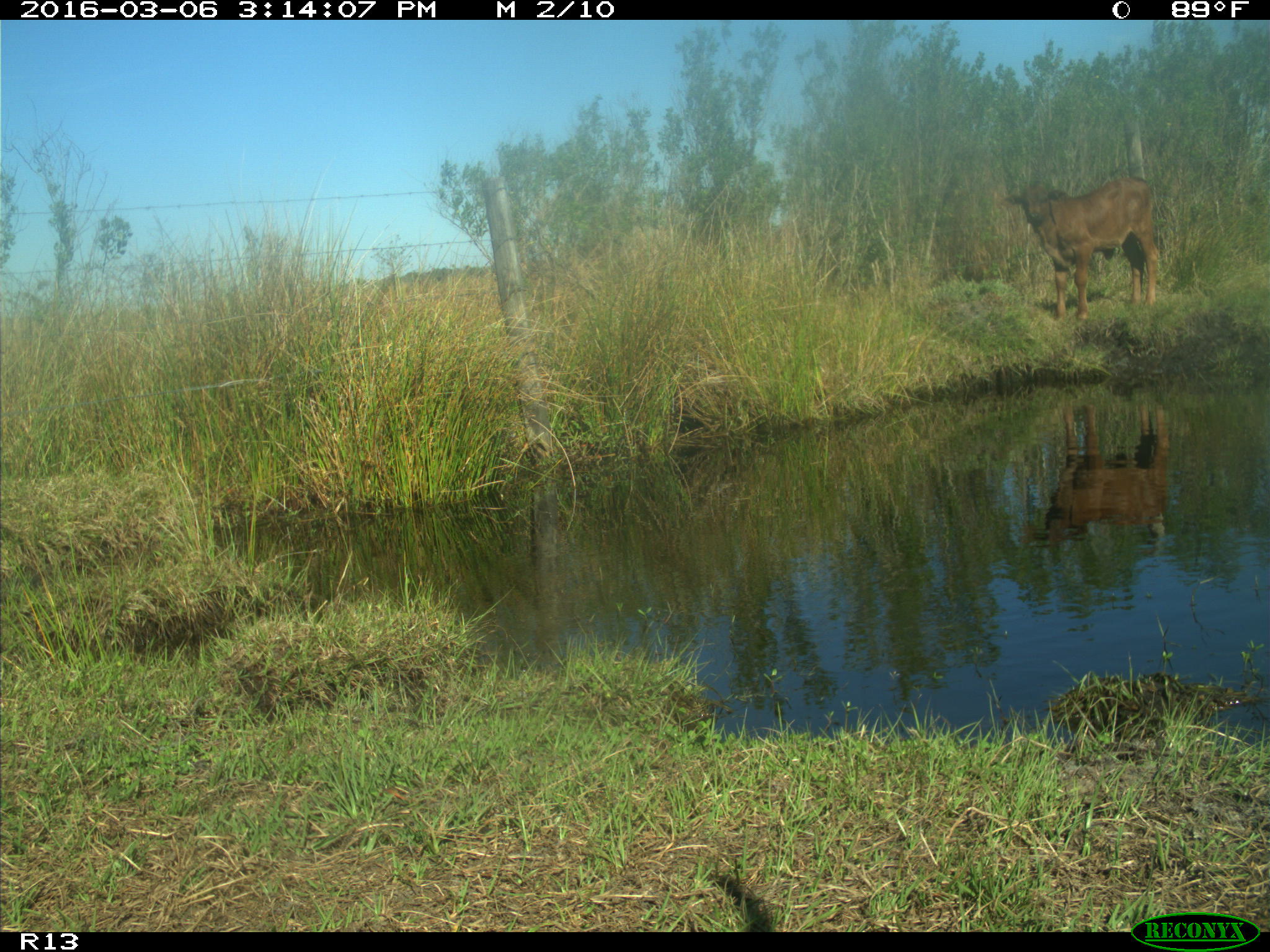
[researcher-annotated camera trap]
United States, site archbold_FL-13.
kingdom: Animalia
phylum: Chordata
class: Mammalia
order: Artiodactyla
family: Bovidae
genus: Bos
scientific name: Bos taurus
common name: domestic cow